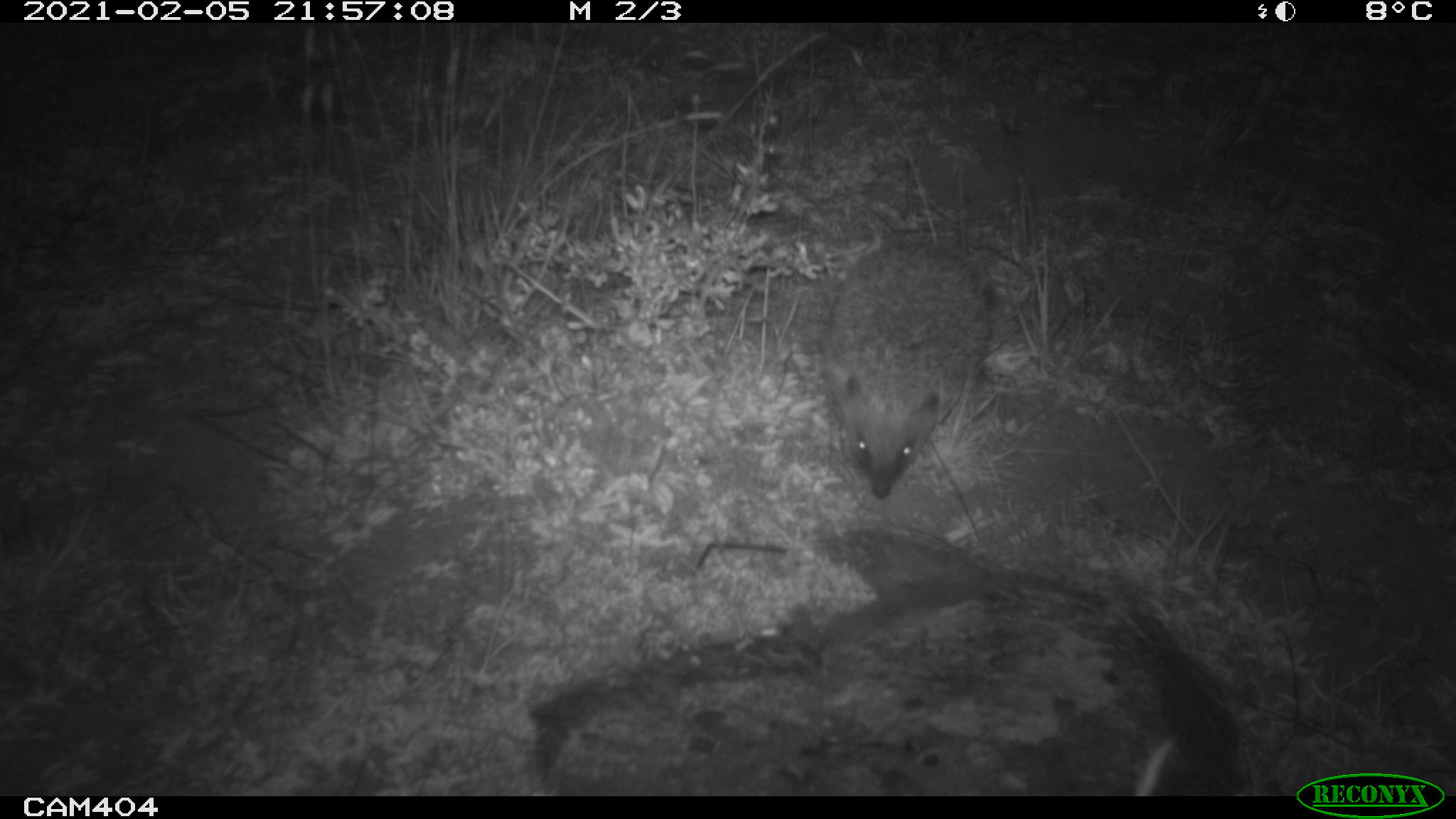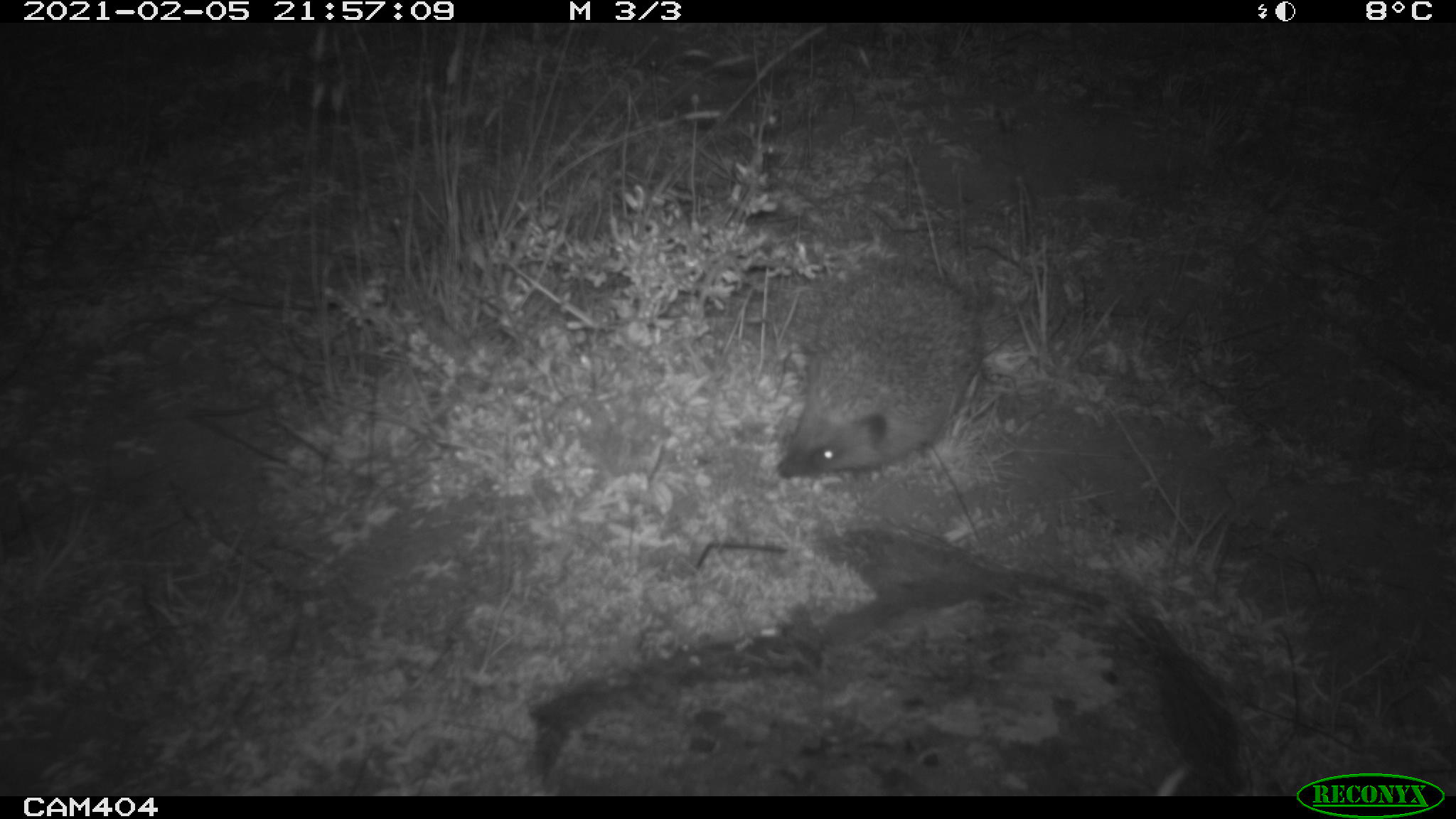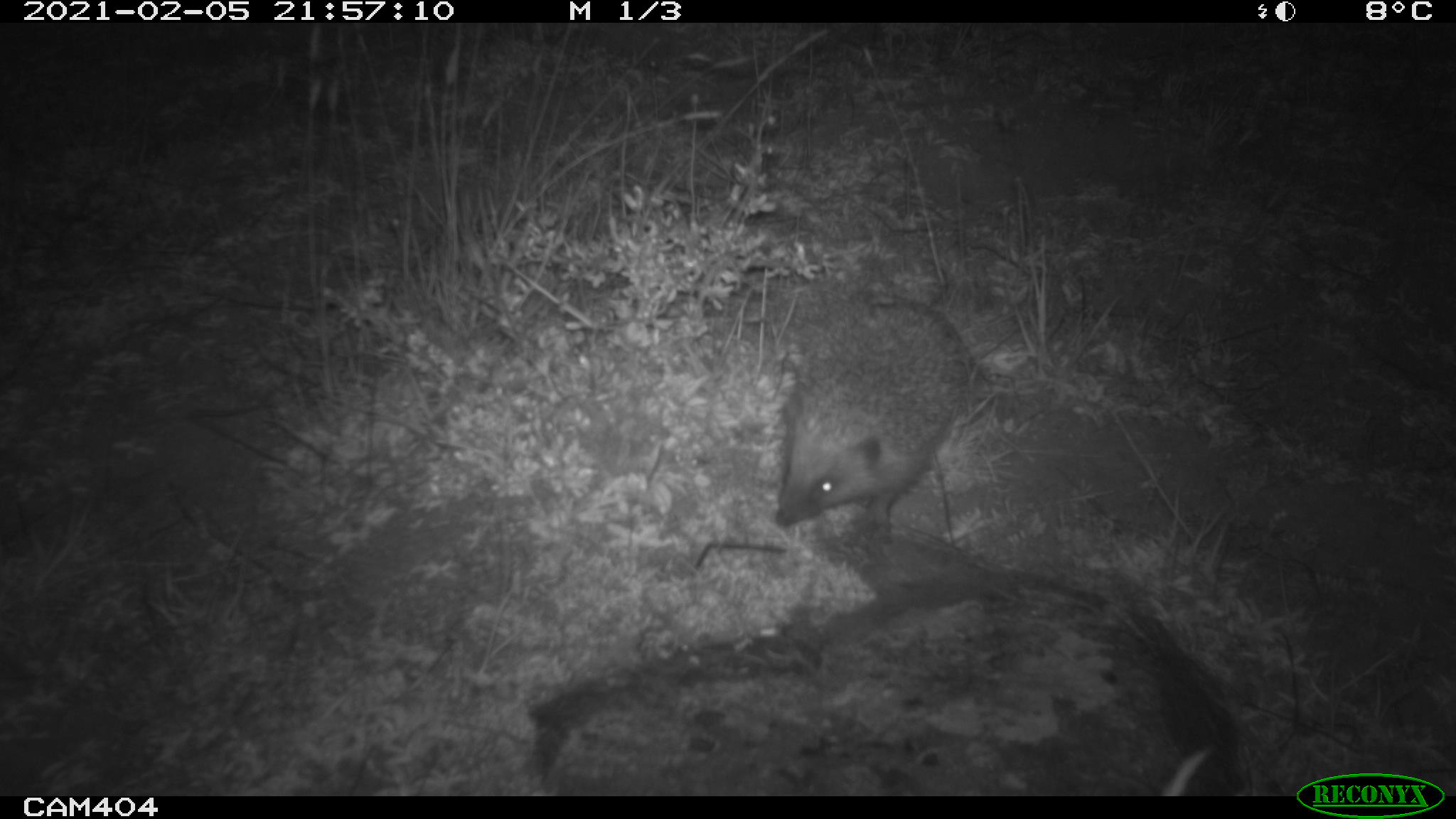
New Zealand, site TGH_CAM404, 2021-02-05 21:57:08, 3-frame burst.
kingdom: Animalia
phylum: Chordata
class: Mammalia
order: Eulipotyphla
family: Erinaceidae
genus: Erinaceus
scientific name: Erinaceus europaeus europaeus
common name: european hedgehog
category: hedgehog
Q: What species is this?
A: Hedgehog (european hedgehog) (Erinaceus europaeus europaeus).